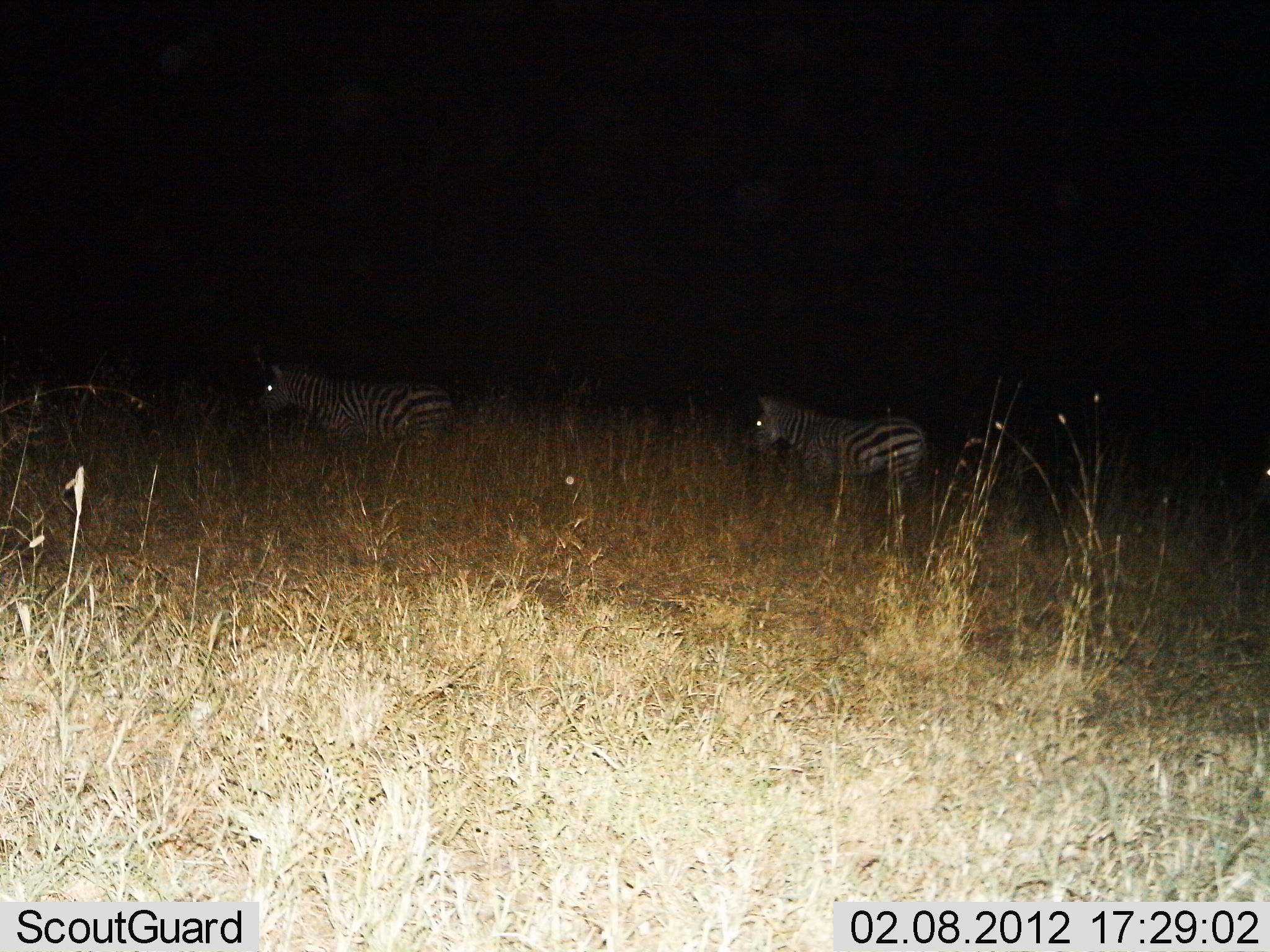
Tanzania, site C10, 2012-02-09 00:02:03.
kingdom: Animalia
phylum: Chordata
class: Mammalia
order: Perissodactyla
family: Equidae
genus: Equus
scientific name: Equus quagga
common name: plains zebra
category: zebra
Zebra (plains zebra) (Equus quagga), count 2. Behavior (volunteer vote fractions): standing 69%, resting 4%, moving 27%, interacting 0%. Young present (vote fraction): 0%. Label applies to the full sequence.